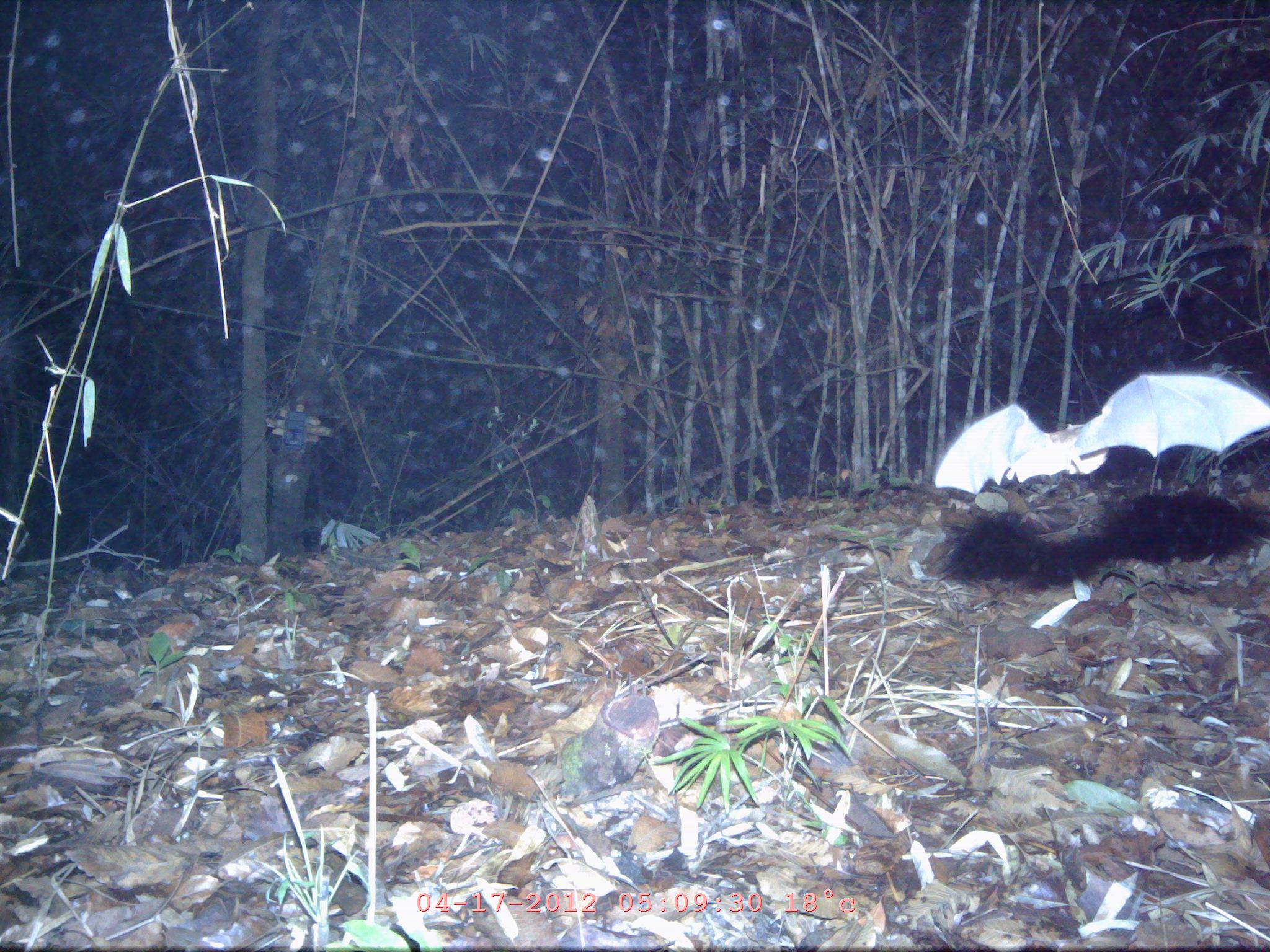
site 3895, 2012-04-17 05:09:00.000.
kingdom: Animalia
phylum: Chordata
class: Mammalia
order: Chiroptera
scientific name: Chiroptera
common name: bats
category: unknown bat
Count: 1.